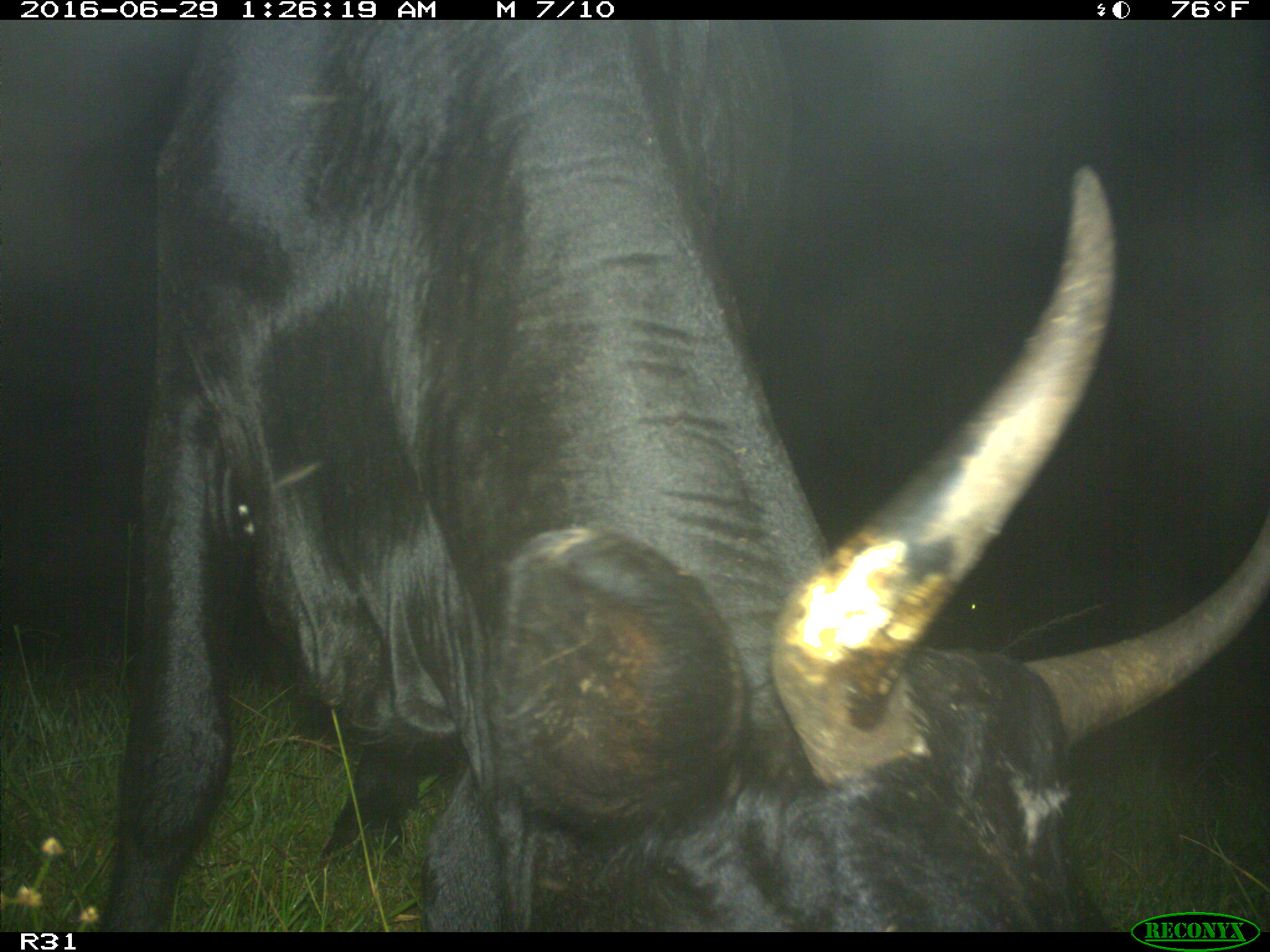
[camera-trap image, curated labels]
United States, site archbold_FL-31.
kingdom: Animalia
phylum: Chordata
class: Mammalia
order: Artiodactyla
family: Bovidae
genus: Bos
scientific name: Bos taurus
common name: domestic cow